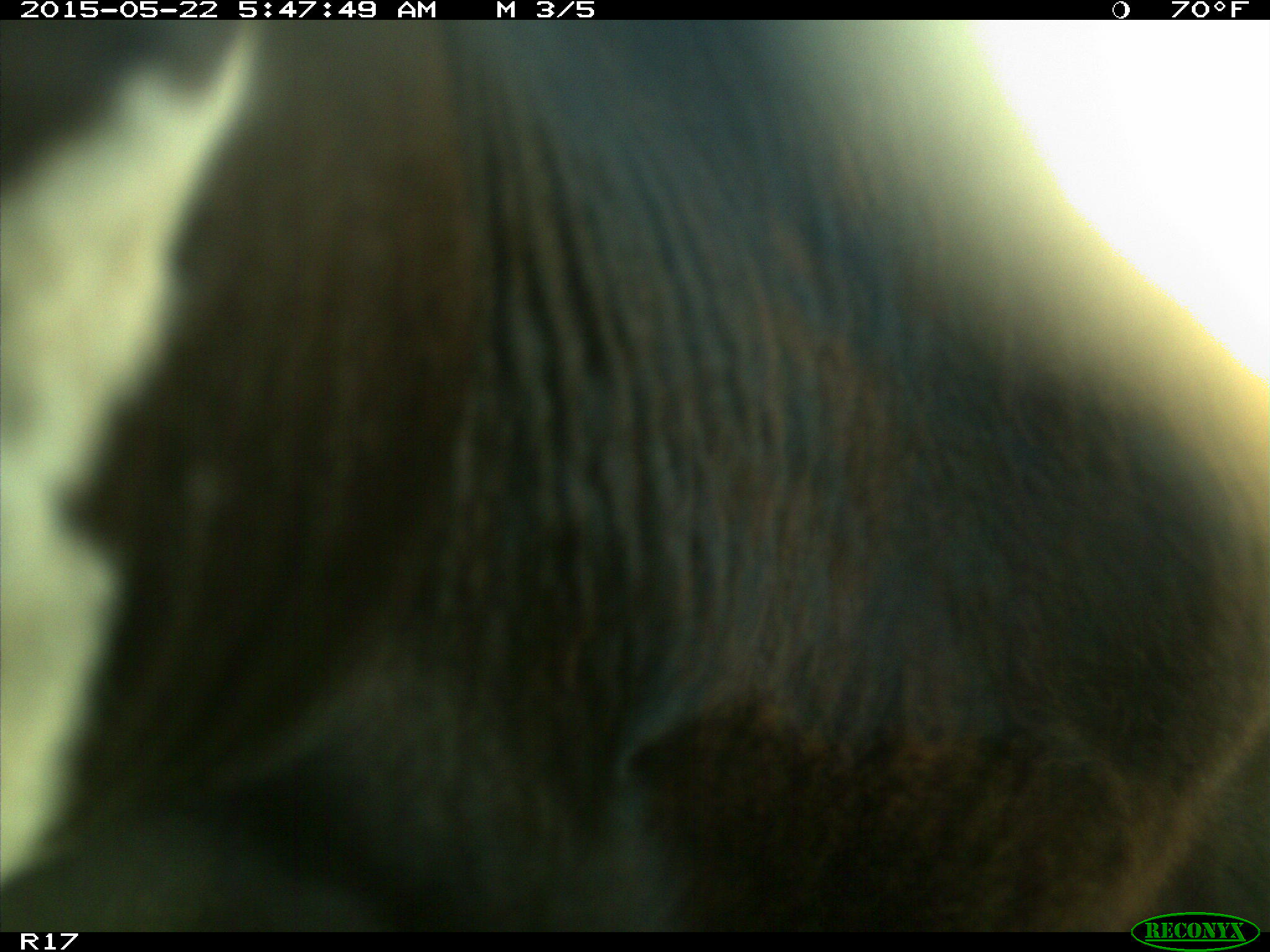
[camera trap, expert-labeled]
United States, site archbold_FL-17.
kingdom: Animalia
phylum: Chordata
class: Mammalia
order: Artiodactyla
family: Bovidae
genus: Bos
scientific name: Bos taurus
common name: domestic cow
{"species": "Bos taurus (domestic cow)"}